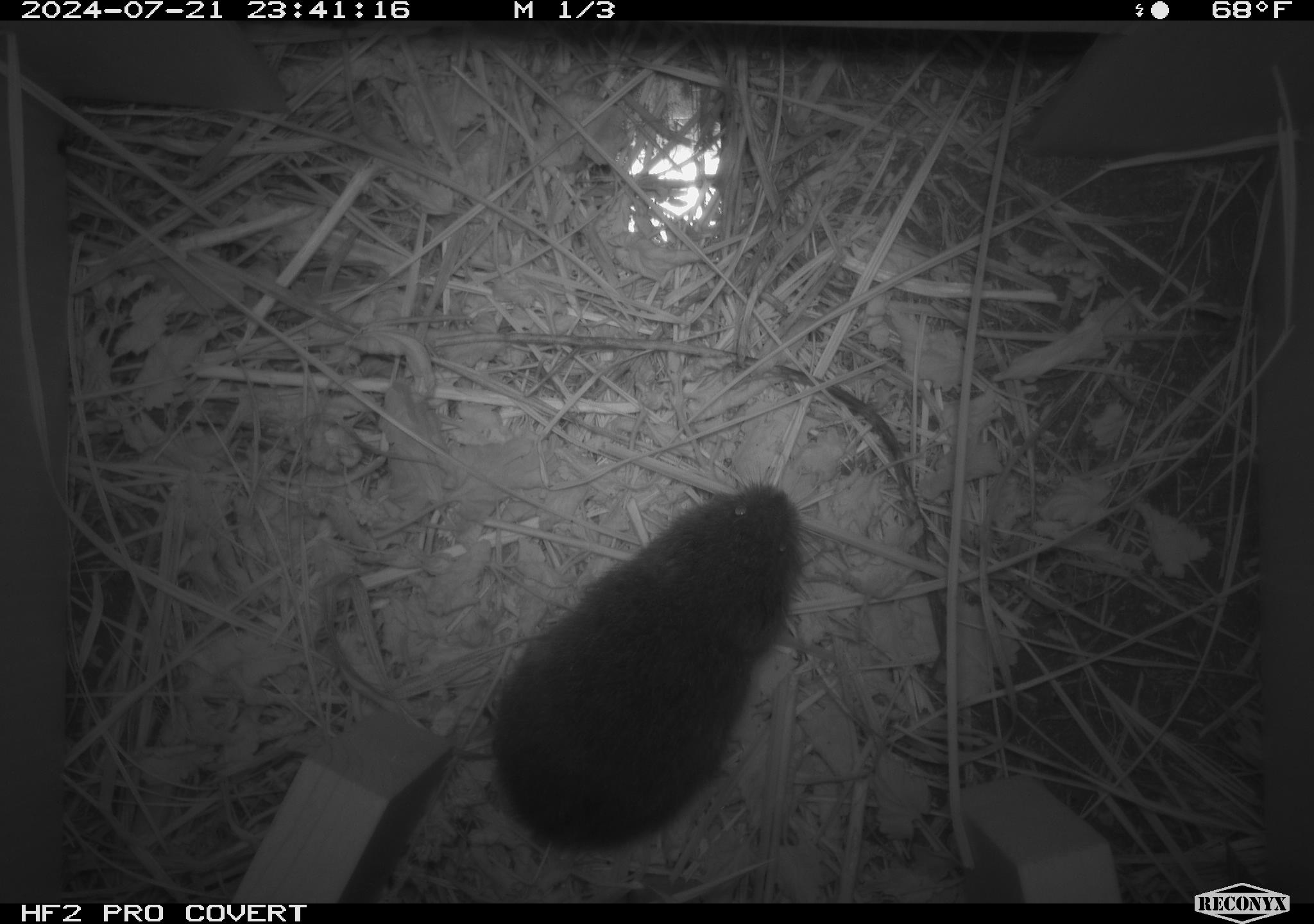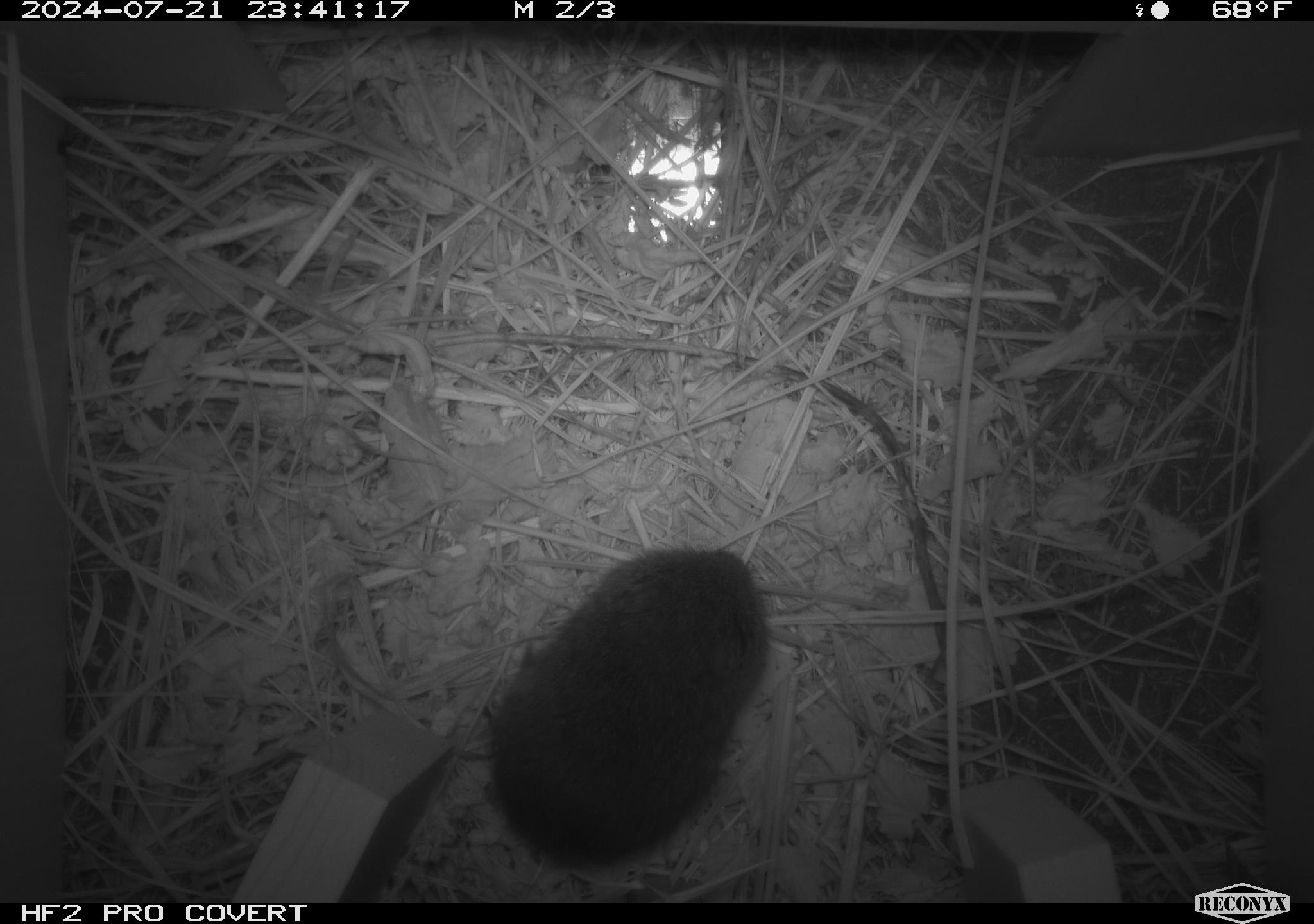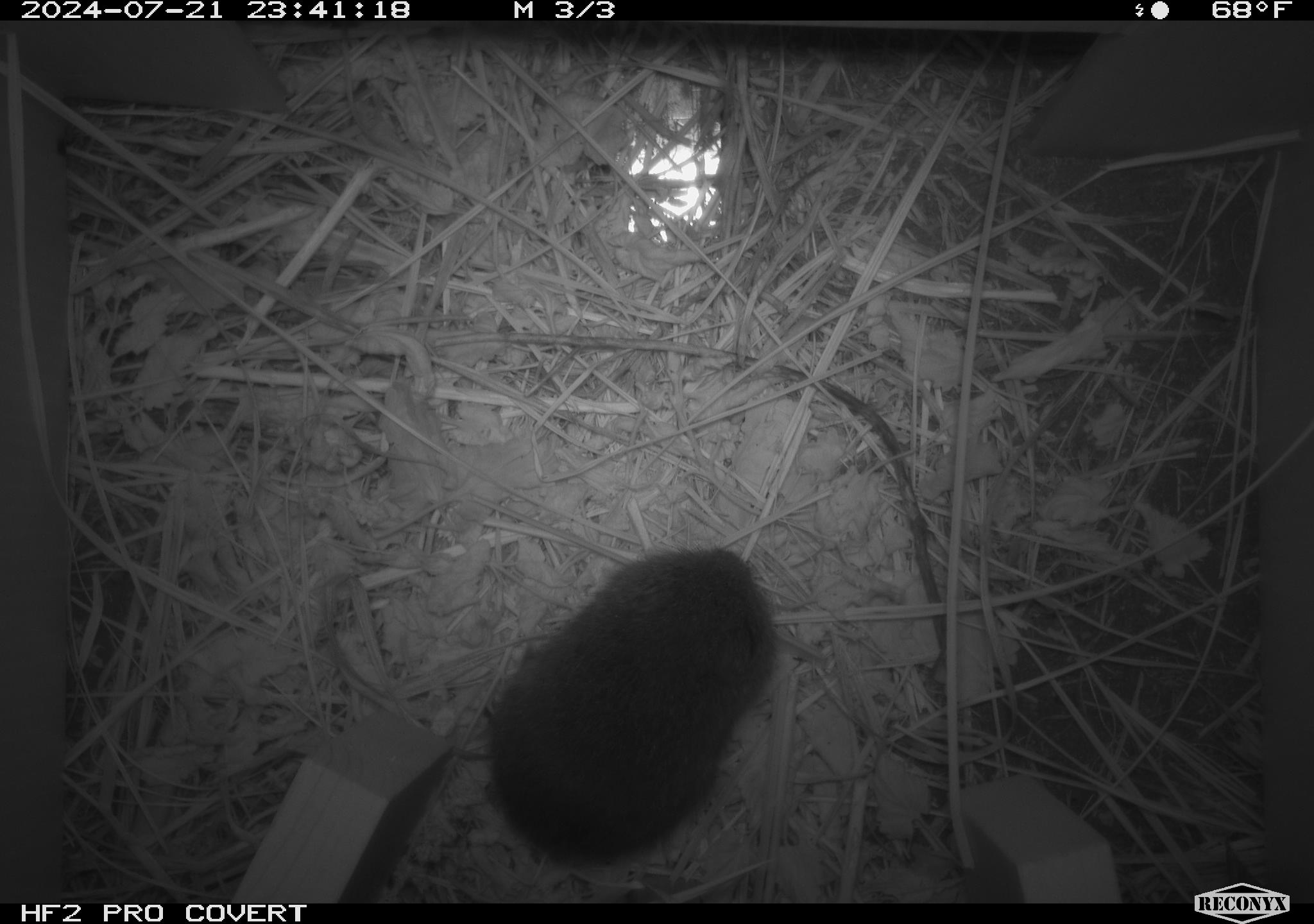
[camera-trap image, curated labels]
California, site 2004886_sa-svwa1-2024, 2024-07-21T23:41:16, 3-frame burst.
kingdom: Animalia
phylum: Chordata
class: Mammalia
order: Rodentia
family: Cricetidae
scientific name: Arvicolinae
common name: voles, lemmings, and muskrats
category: arvicolinae subfamily